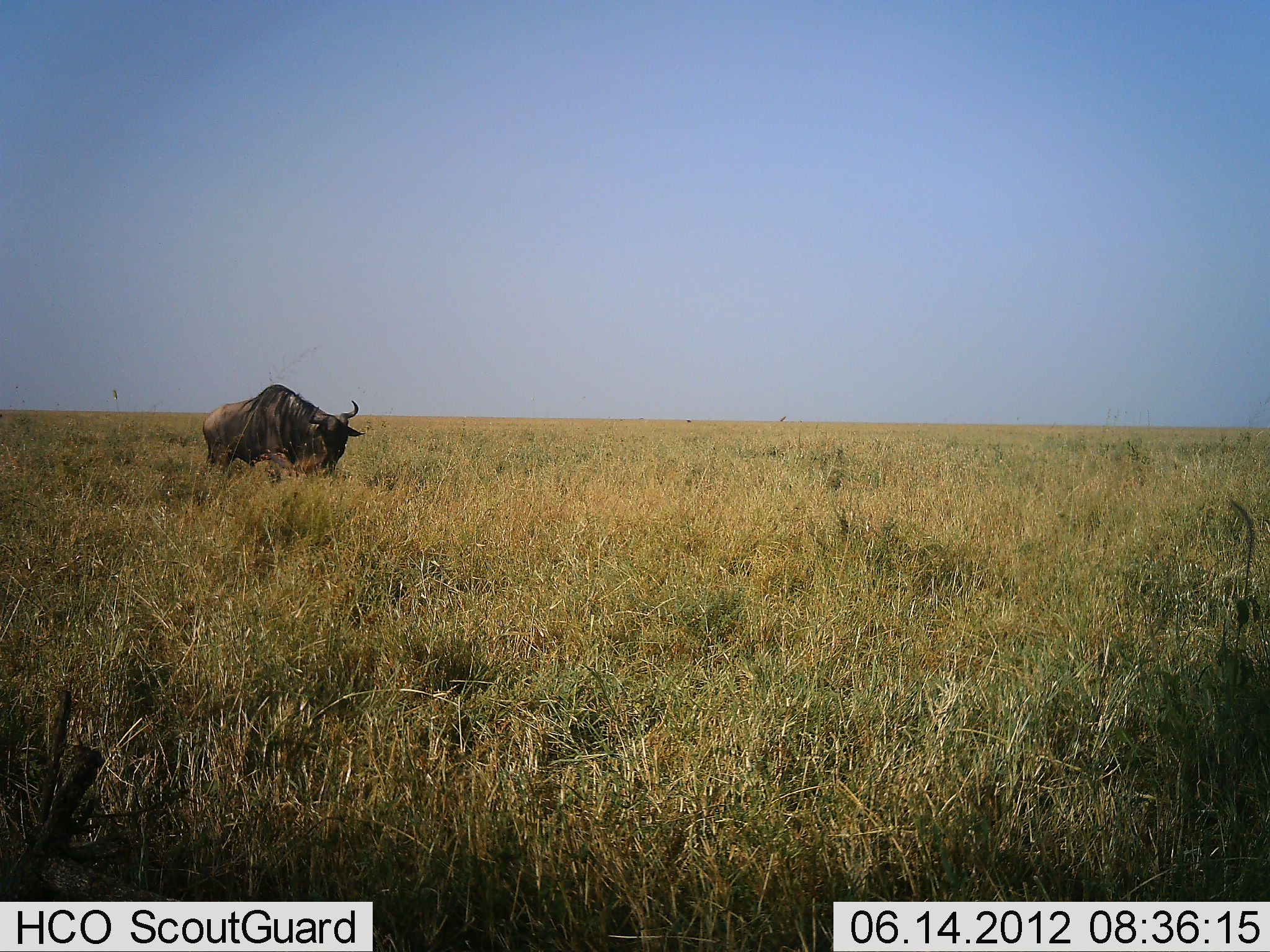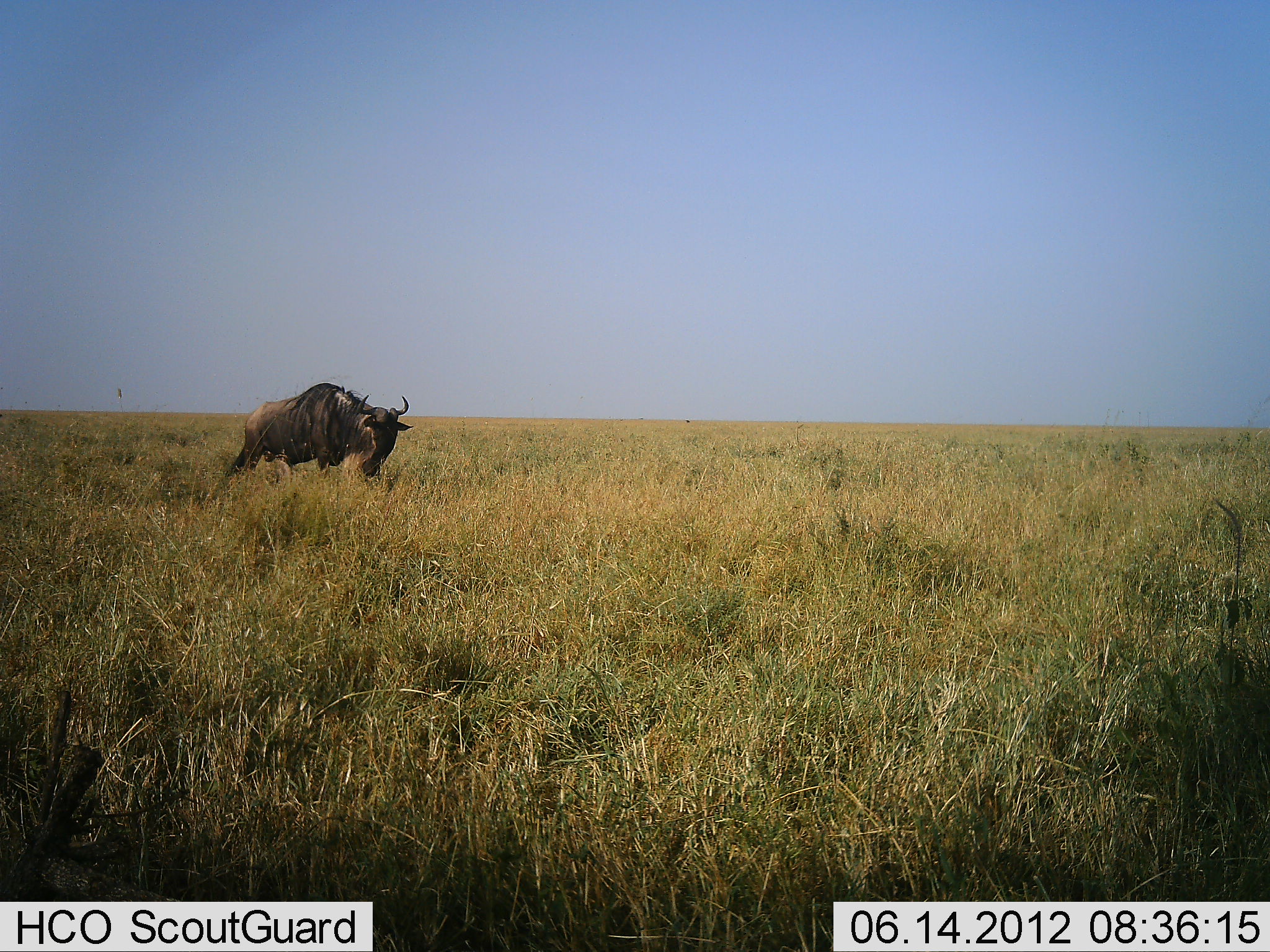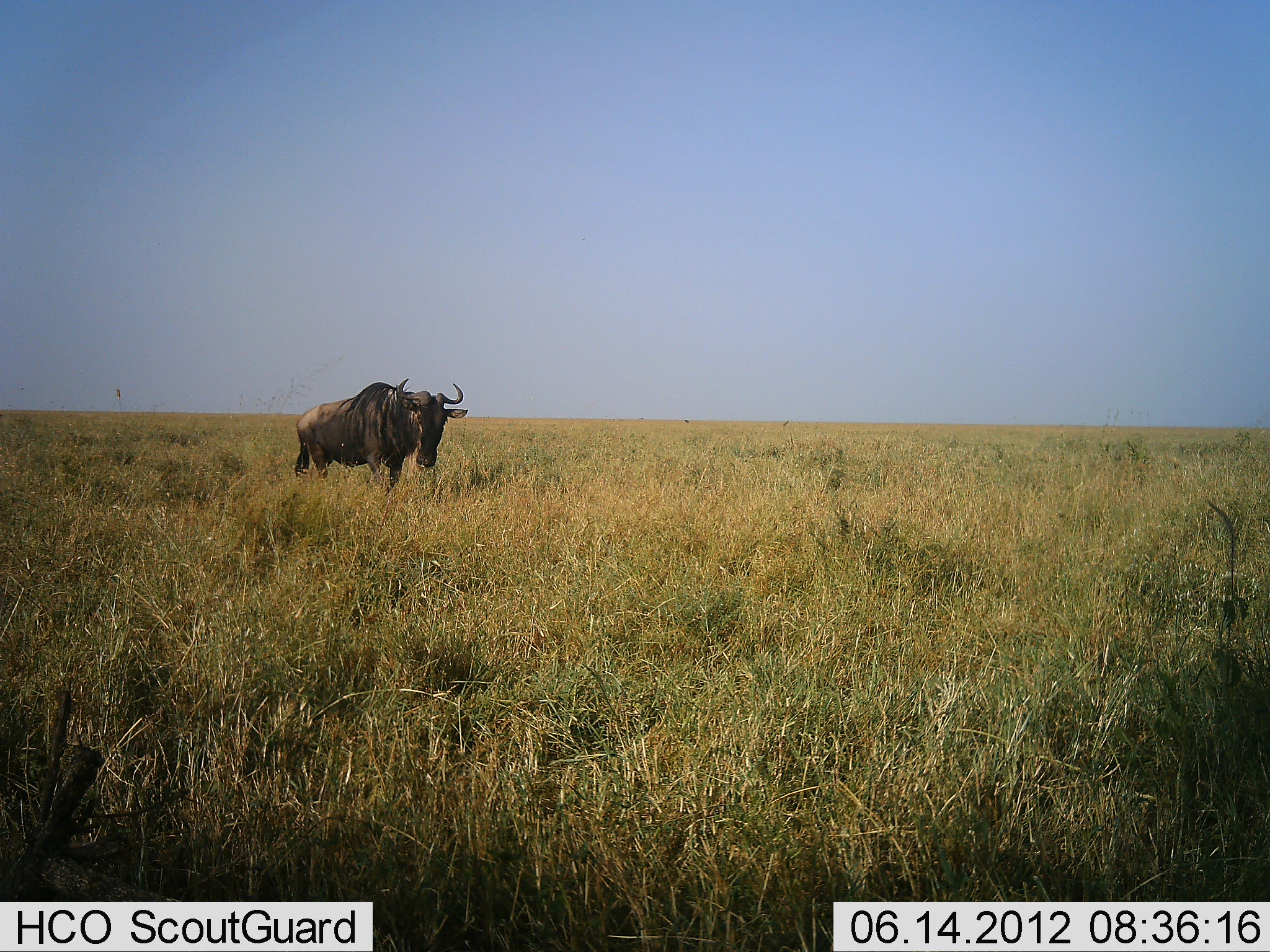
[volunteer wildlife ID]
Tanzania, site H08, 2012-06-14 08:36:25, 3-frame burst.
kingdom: Animalia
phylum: Chordata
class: Mammalia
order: Artiodactyla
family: Bovidae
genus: Connochaetes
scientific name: Connochaetes taurinus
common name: blue wildebeest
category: wildebeest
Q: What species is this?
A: Wildebeest (blue wildebeest) (Connochaetes taurinus).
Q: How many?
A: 1.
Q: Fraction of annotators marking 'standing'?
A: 0%.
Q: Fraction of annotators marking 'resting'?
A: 0%.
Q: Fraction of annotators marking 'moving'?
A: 80%.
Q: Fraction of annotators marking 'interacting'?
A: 0%.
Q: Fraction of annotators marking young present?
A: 0%.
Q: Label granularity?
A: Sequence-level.